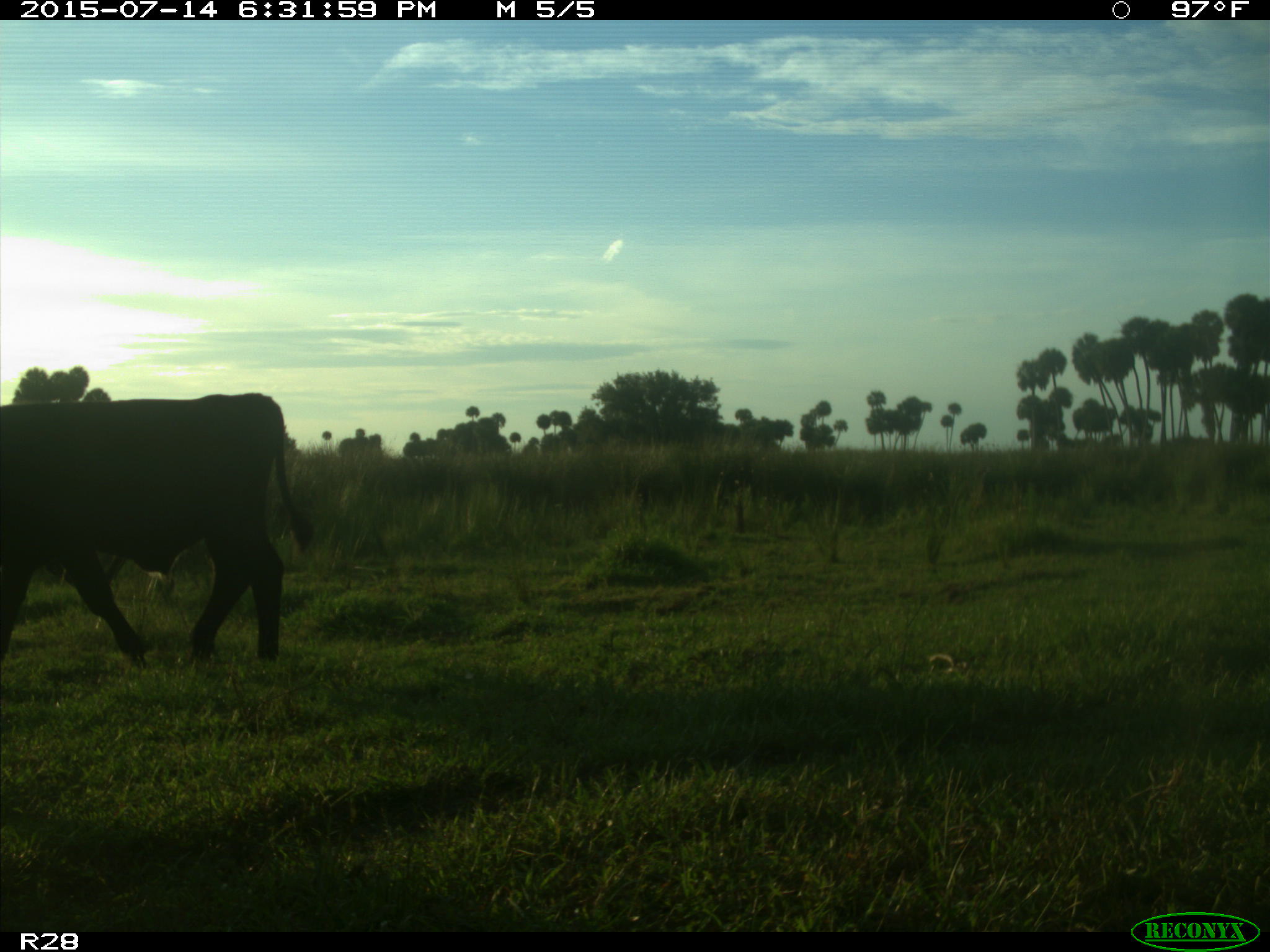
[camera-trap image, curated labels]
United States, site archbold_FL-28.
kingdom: Animalia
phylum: Chordata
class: Mammalia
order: Artiodactyla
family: Bovidae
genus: Bos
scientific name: Bos taurus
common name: domestic cow